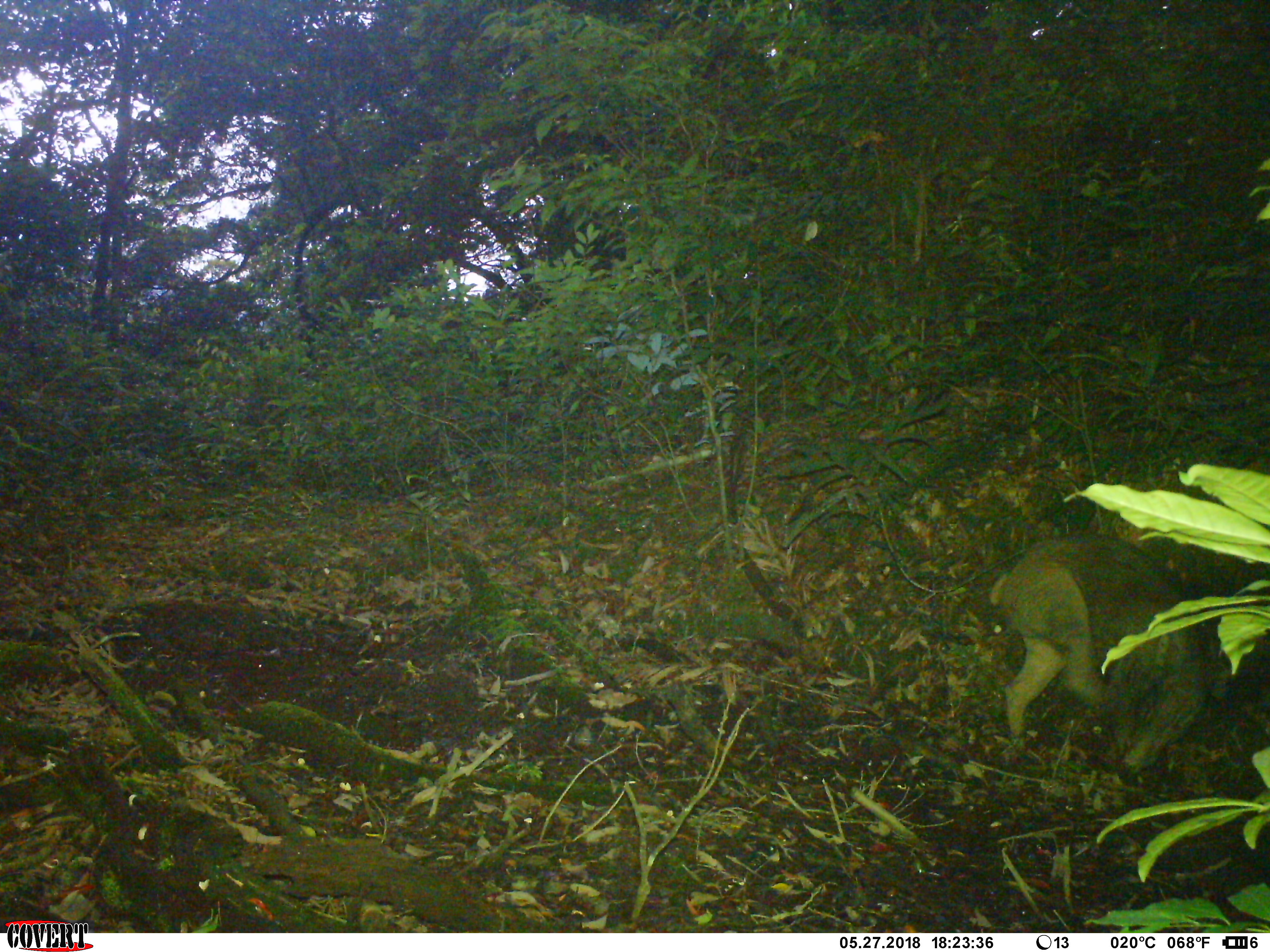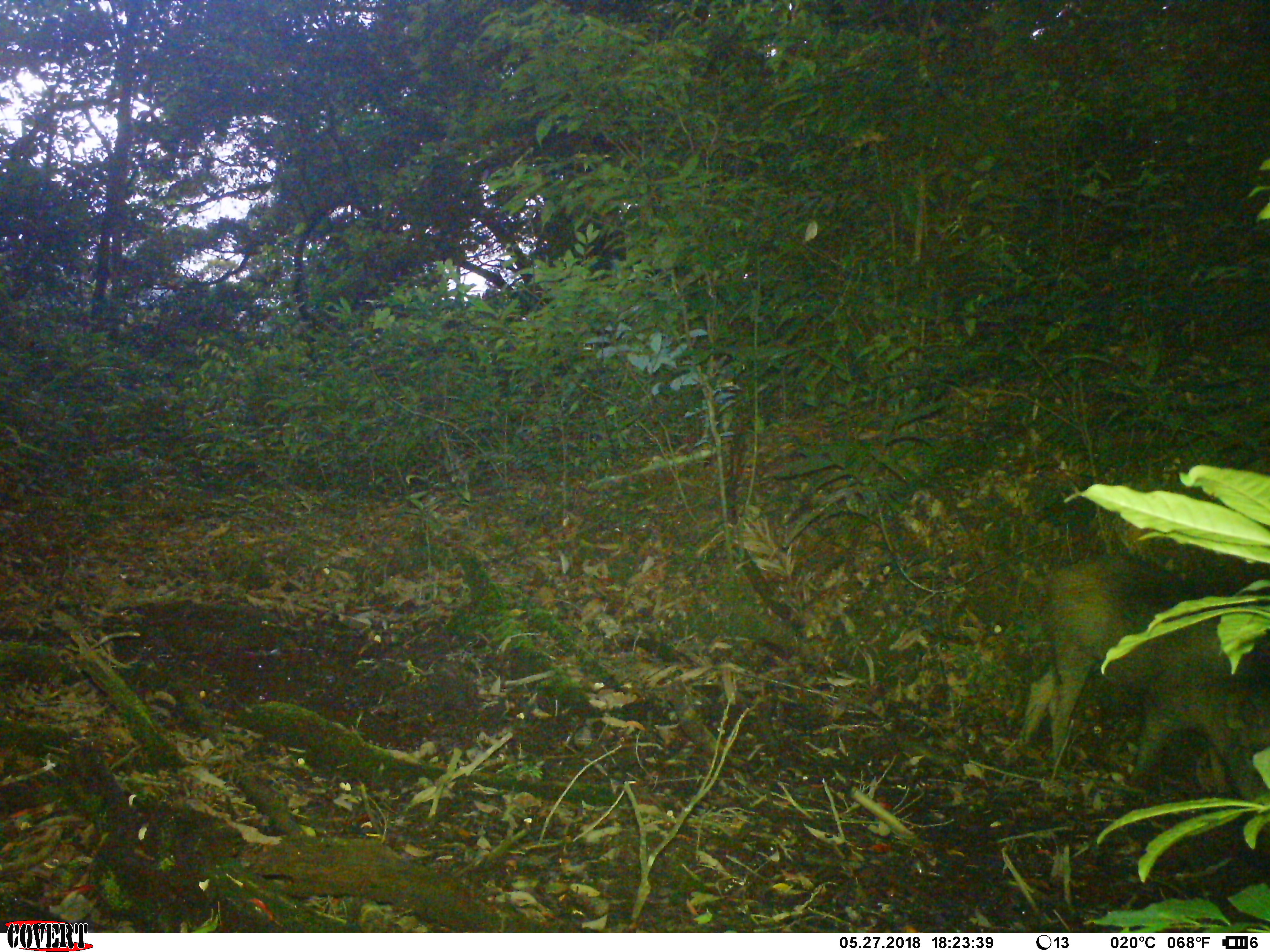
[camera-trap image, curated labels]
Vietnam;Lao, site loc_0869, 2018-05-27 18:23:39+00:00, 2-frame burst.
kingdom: Animalia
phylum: Chordata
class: Mammalia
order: Artiodactyla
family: Suidae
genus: Sus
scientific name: Sus scrofa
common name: eurasian wild pig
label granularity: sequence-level